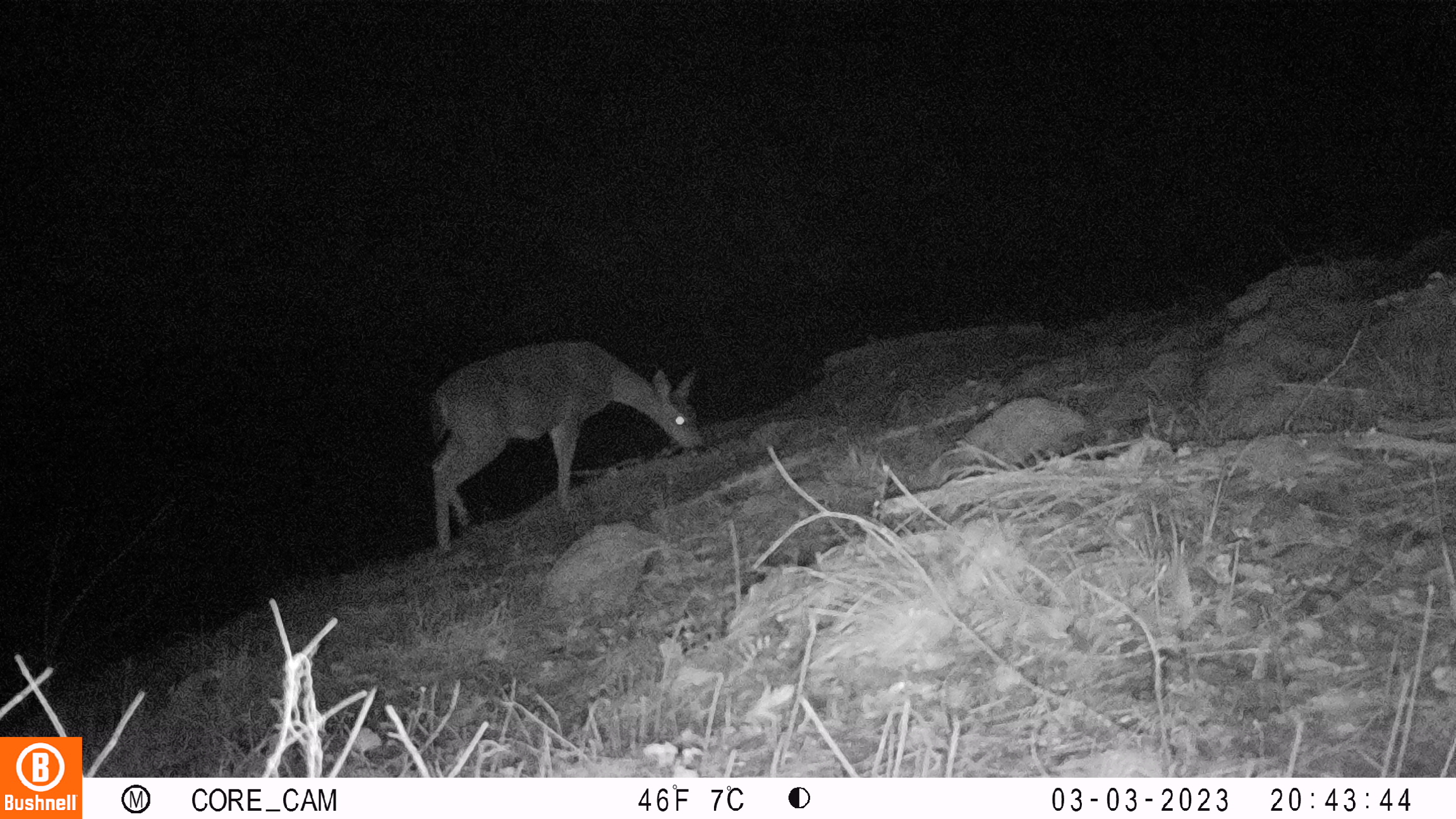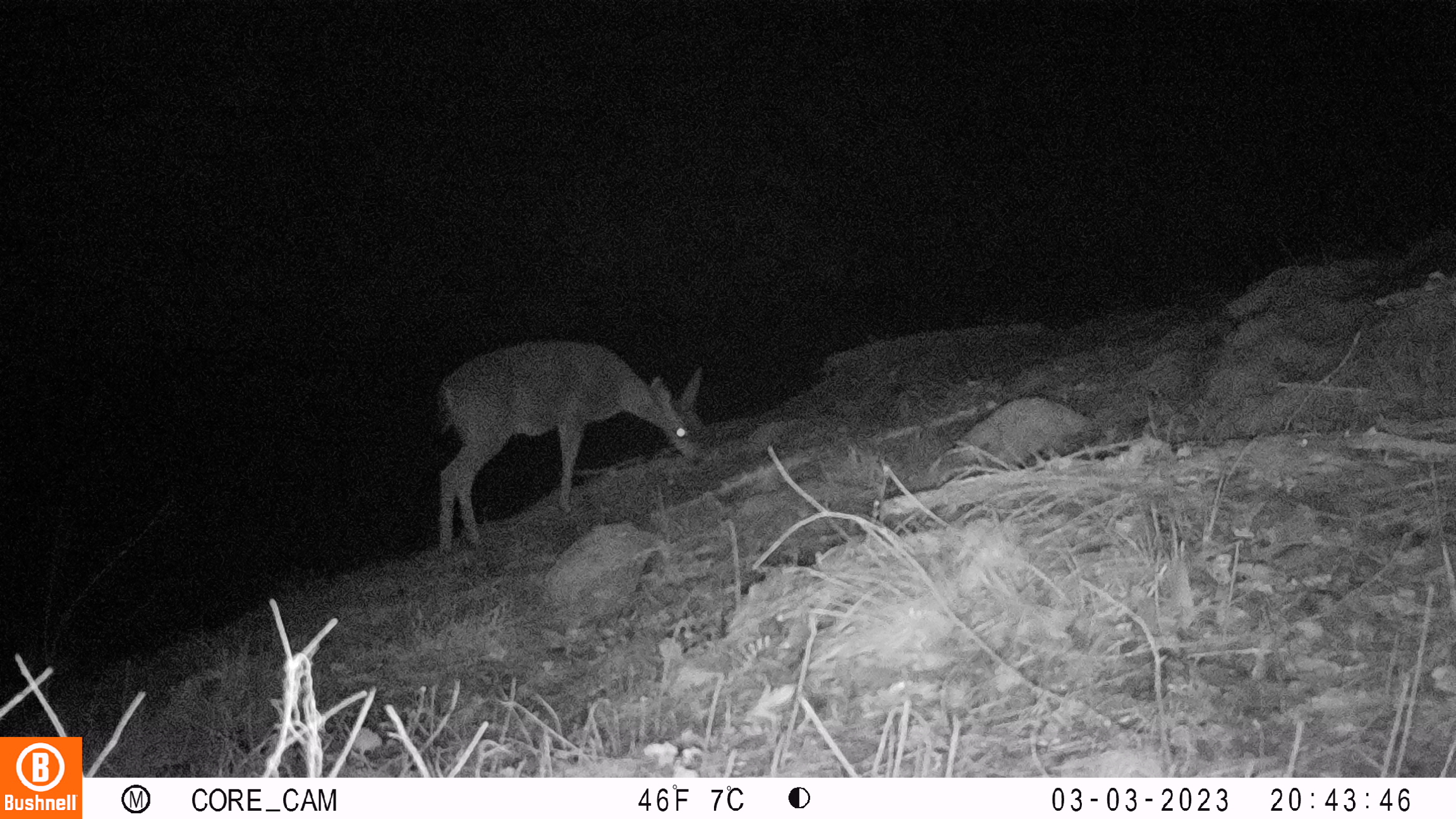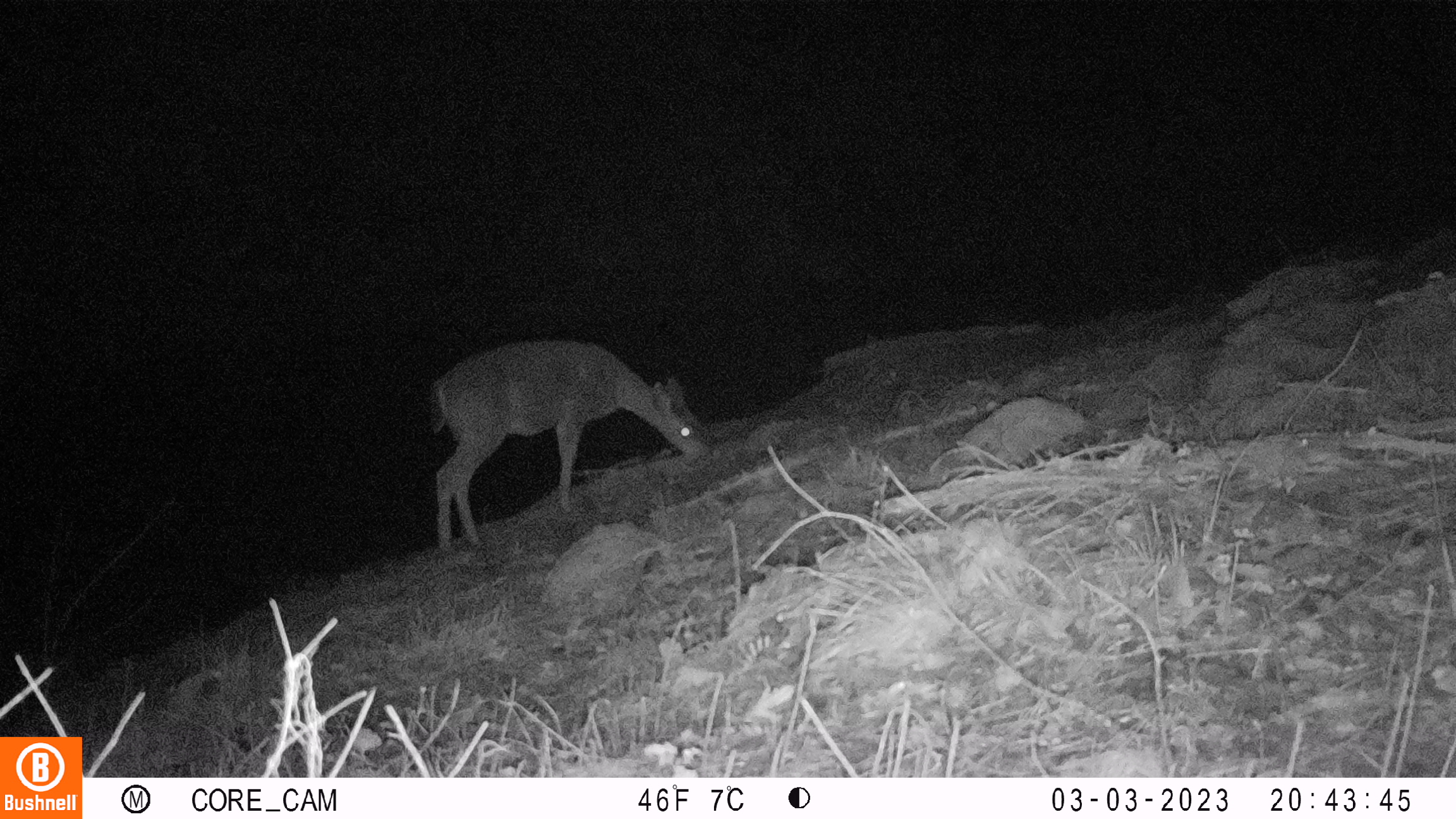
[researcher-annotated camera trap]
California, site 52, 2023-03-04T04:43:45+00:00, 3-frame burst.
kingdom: Animalia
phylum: Chordata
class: Mammalia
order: Artiodactyla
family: Cervidae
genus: Odocoileus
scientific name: Odocoileus hemionus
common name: mule deer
Mule deer (Odocoileus hemionus).